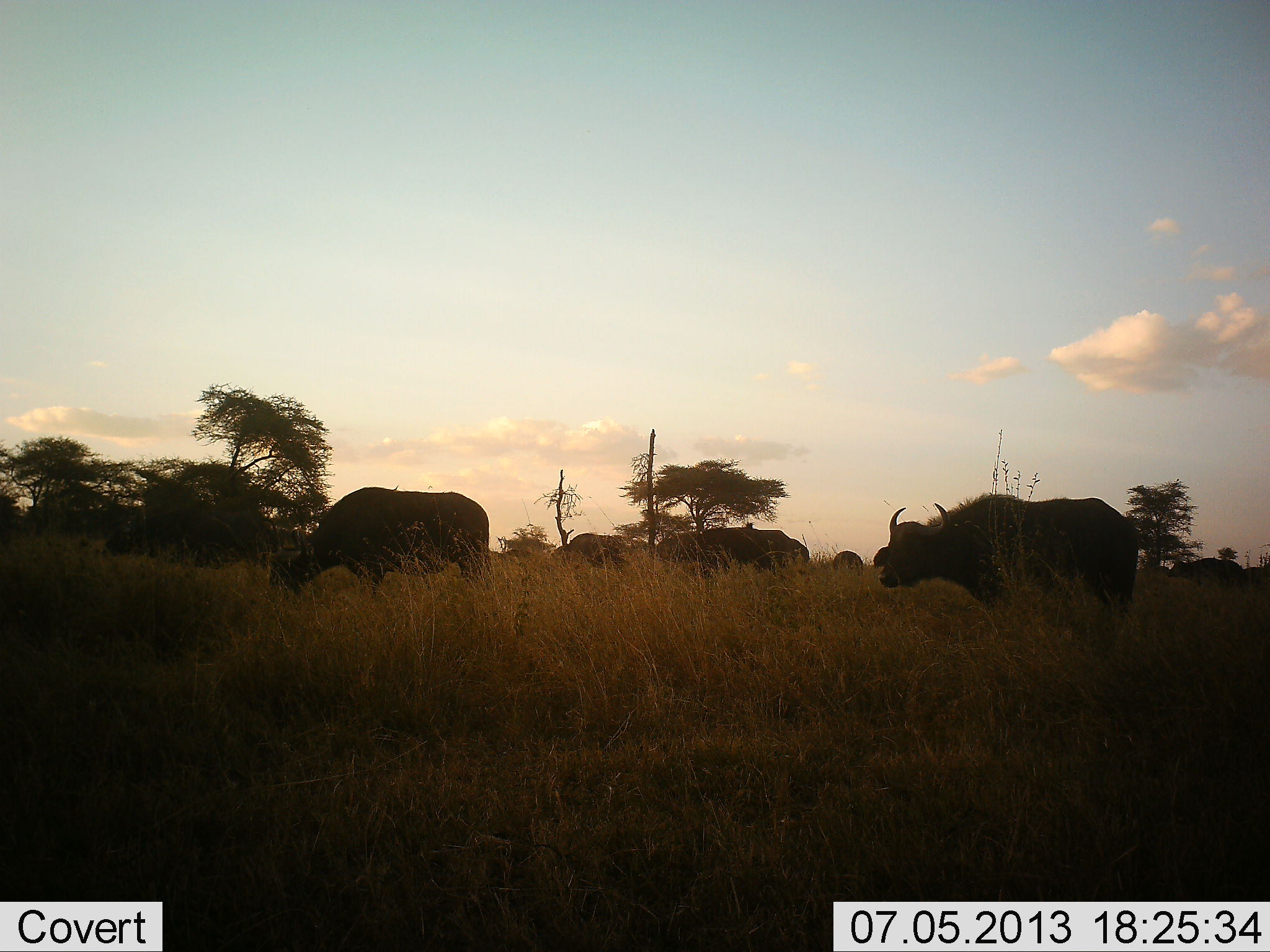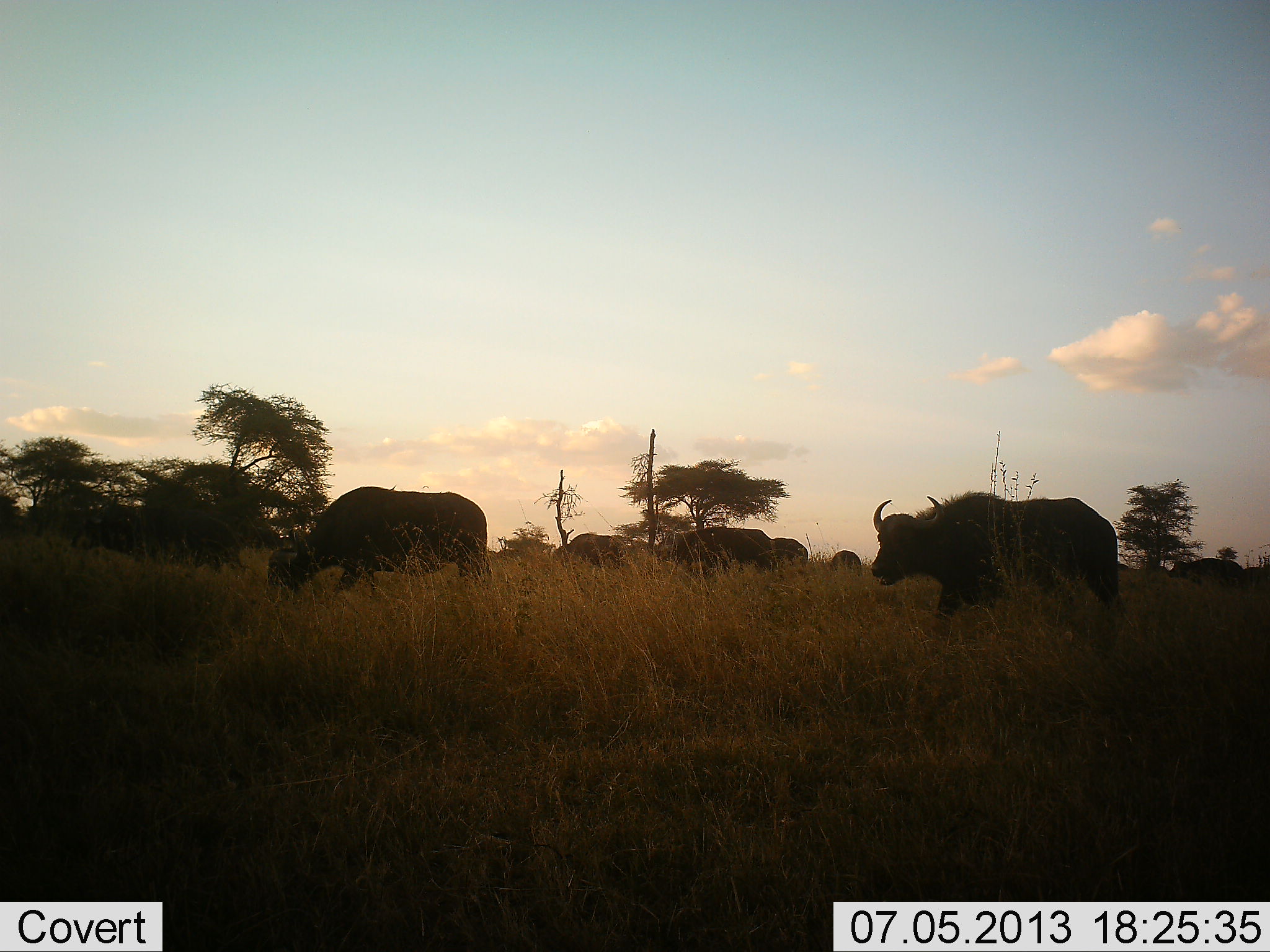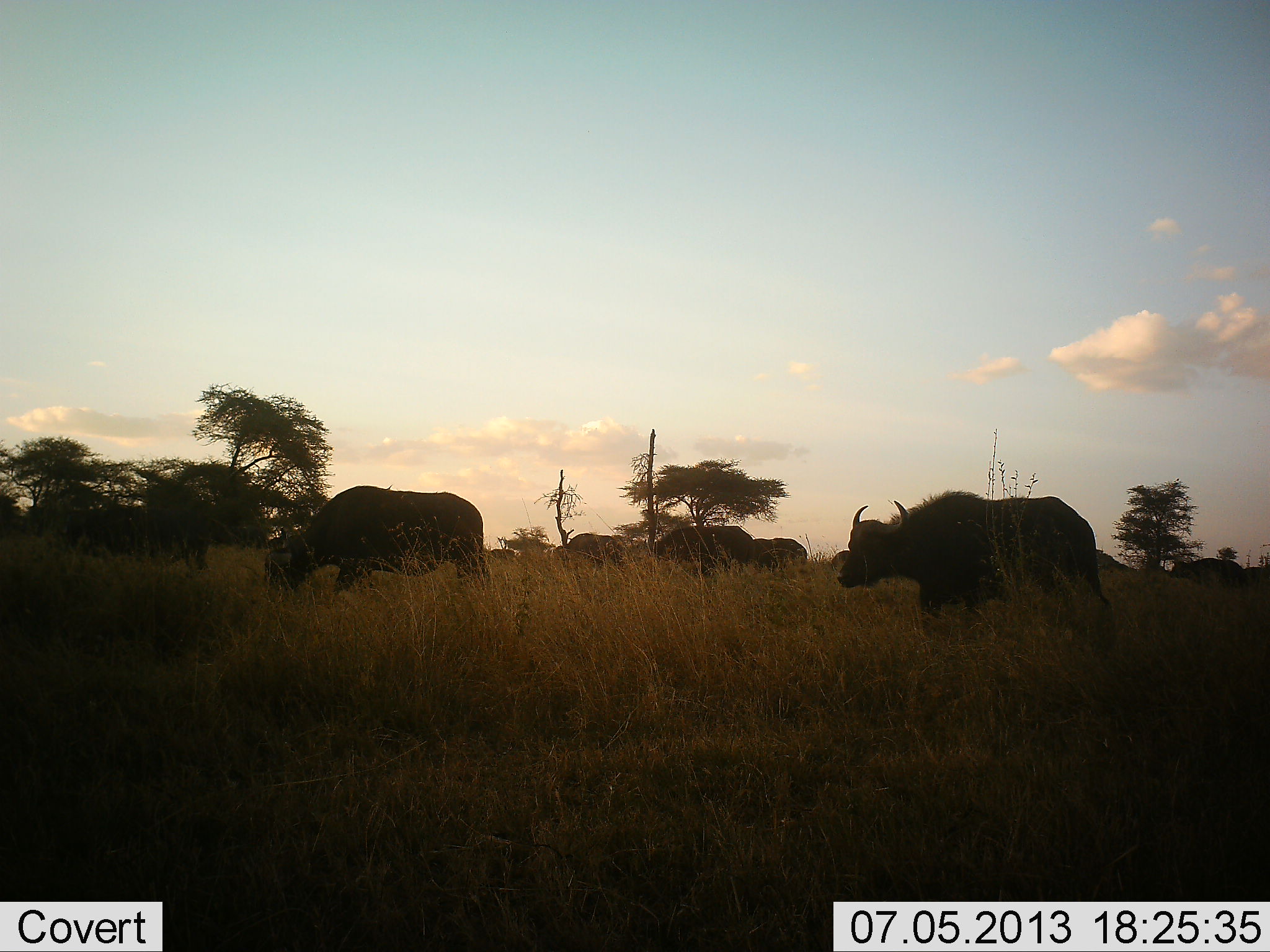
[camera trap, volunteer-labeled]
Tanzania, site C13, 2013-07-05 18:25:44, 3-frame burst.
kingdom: Animalia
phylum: Chordata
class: Mammalia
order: Artiodactyla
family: Bovidae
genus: Syncerus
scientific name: Syncerus caffer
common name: cape buffalo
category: buffalo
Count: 9.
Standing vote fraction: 18%.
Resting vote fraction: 0%.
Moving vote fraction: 95%.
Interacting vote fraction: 0%.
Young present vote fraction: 0%.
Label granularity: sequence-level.